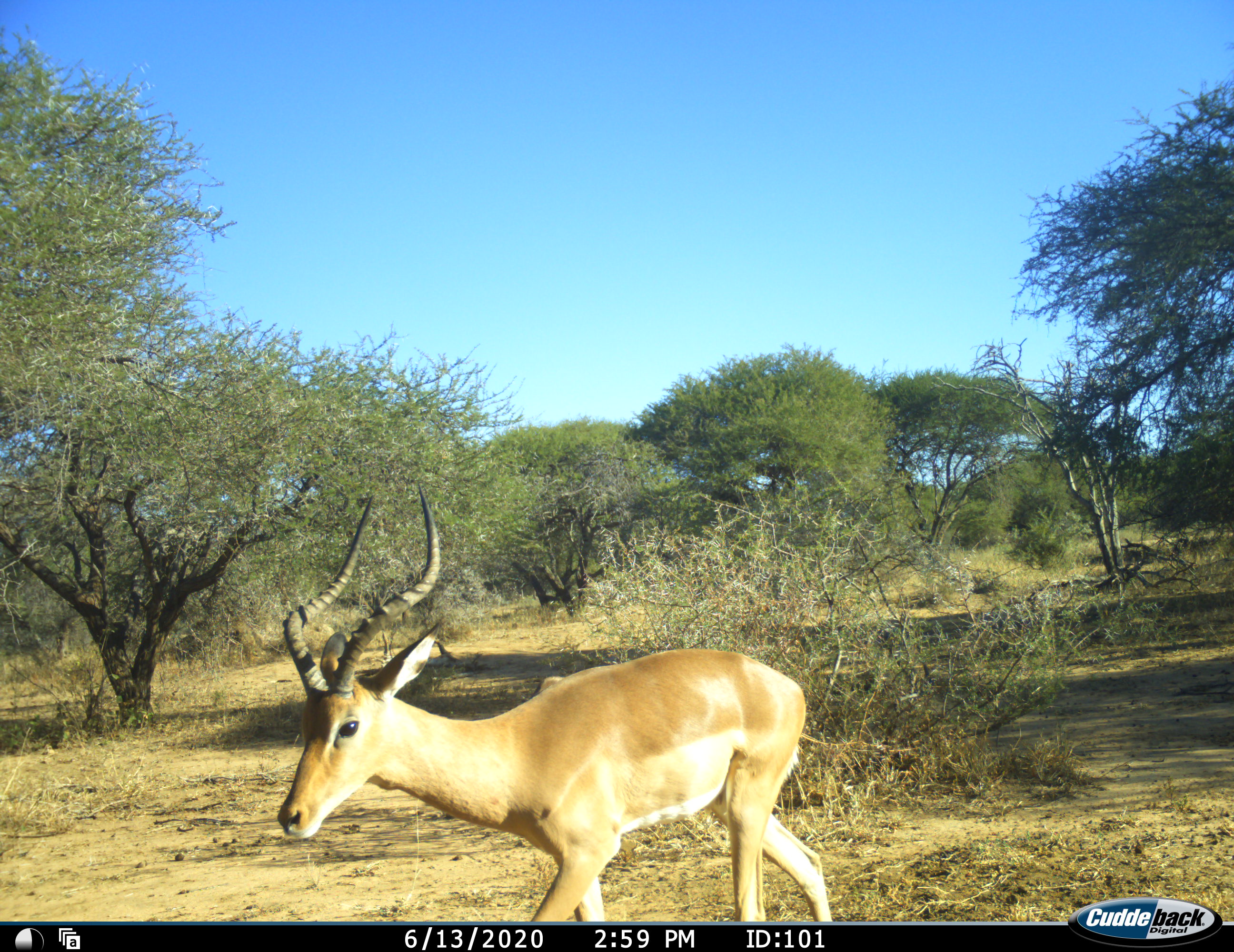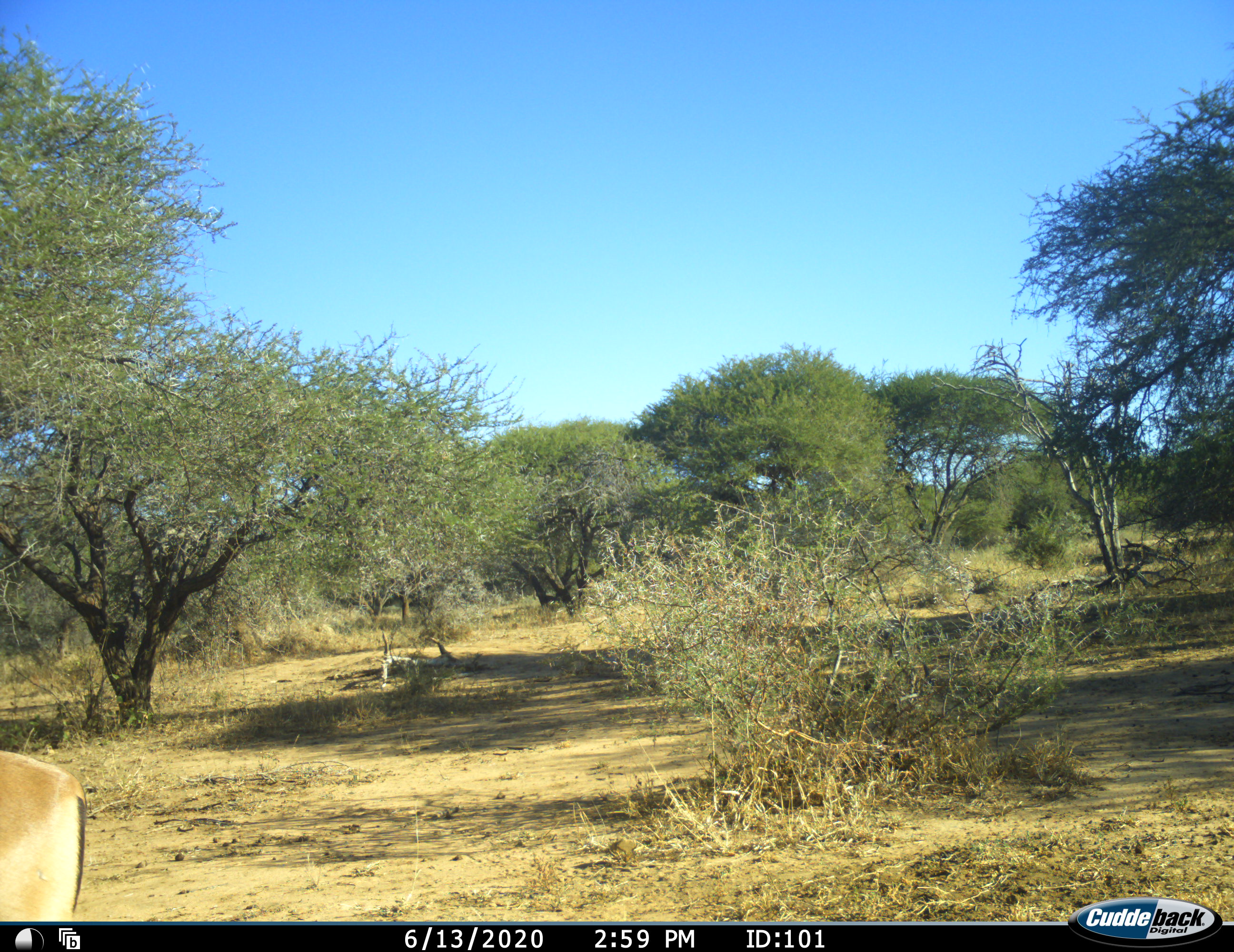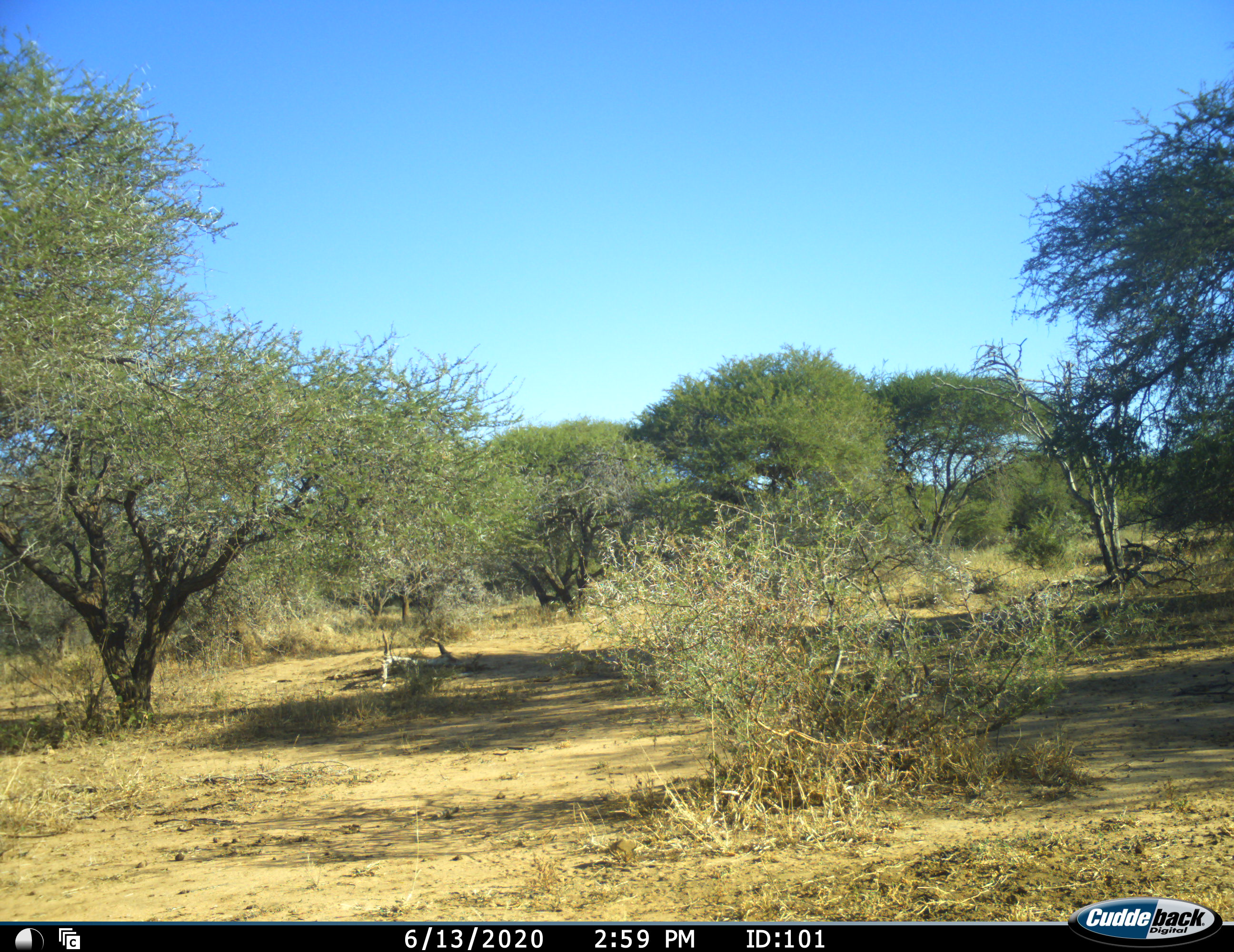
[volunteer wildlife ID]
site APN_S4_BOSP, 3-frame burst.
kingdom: Animalia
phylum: Chordata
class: Mammalia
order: Artiodactyla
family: Bovidae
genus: Aepyceros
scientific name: Aepyceros melampus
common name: impala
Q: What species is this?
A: Impala (Aepyceros melampus).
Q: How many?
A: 1.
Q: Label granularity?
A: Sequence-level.